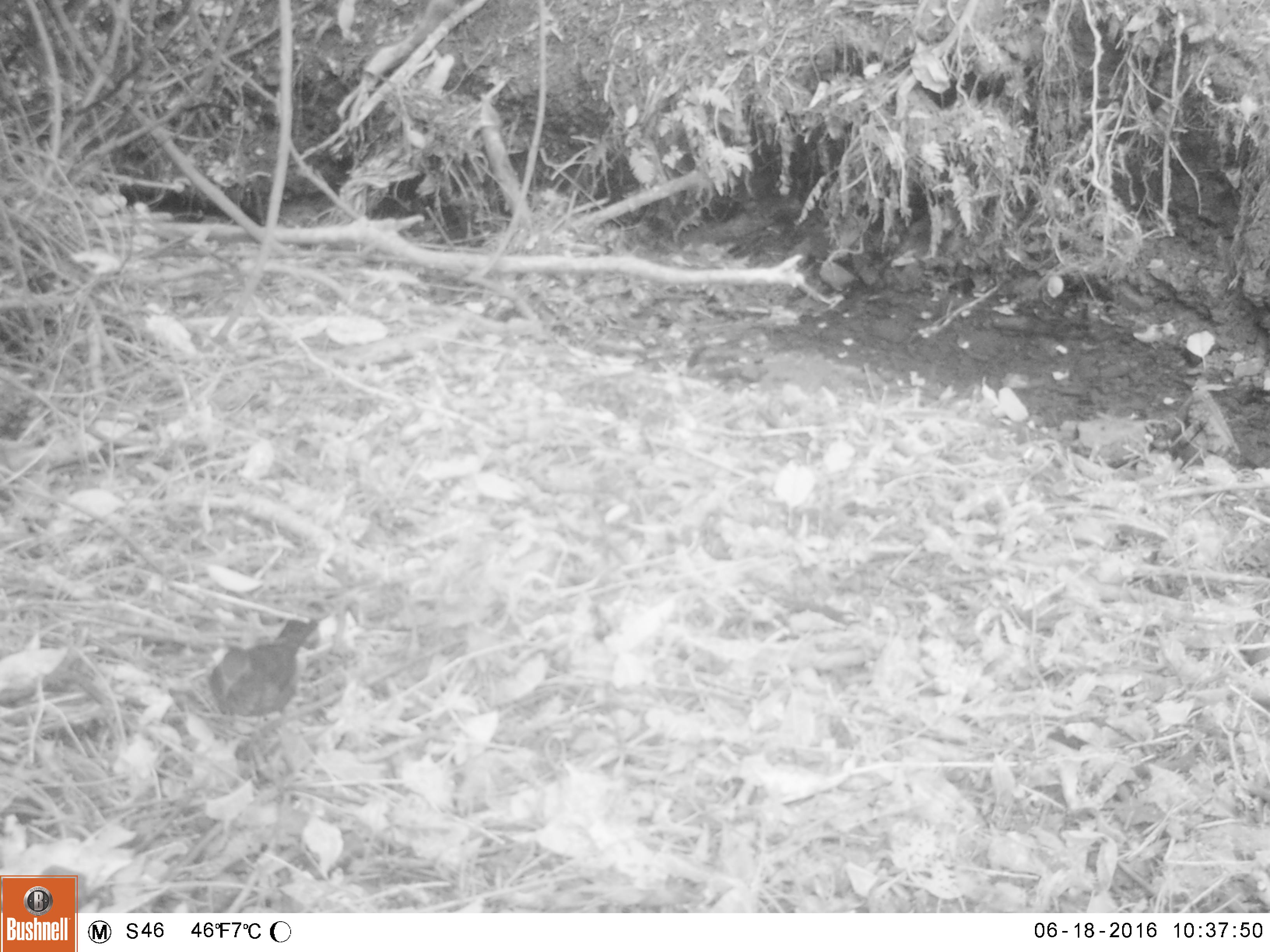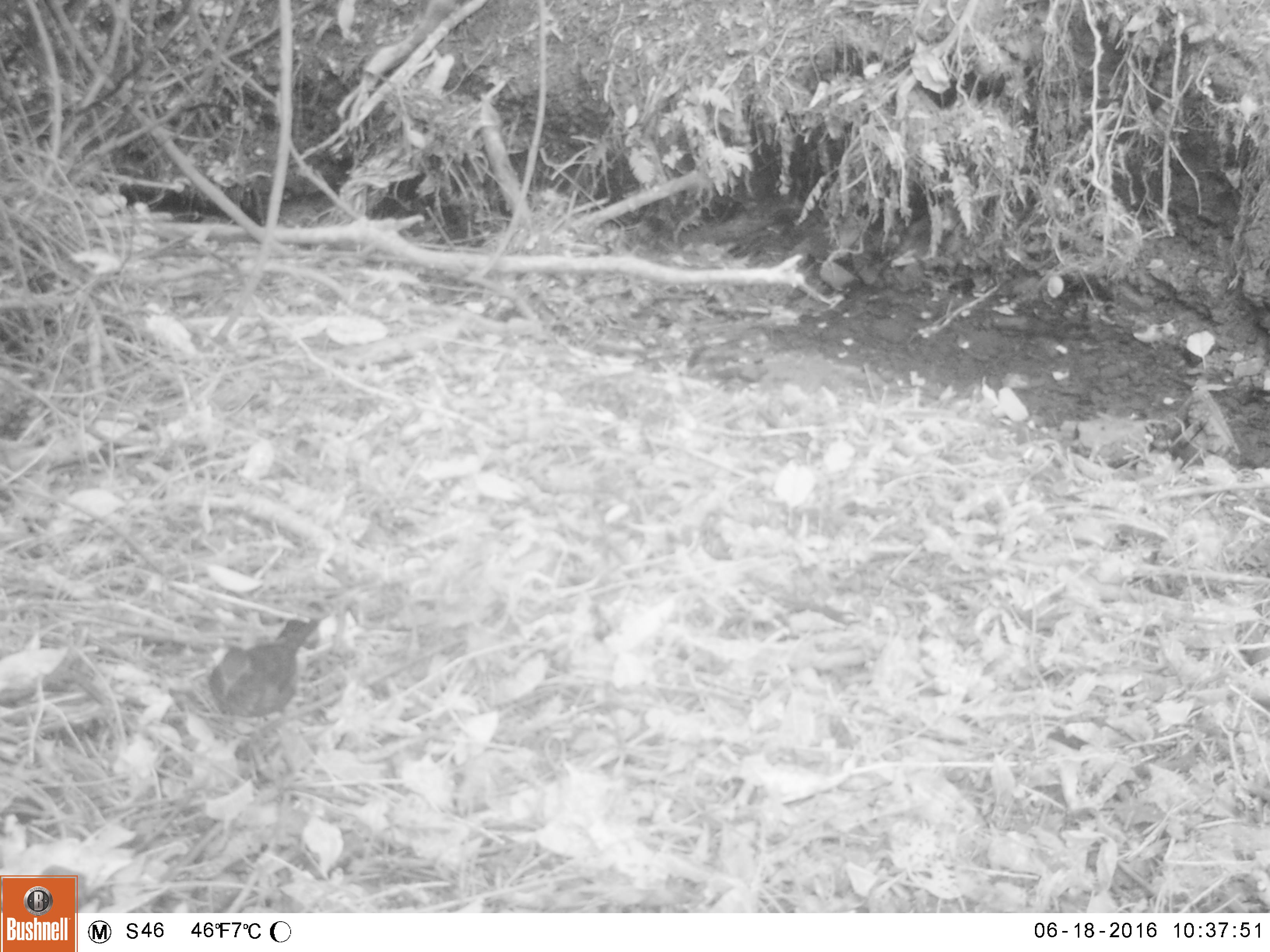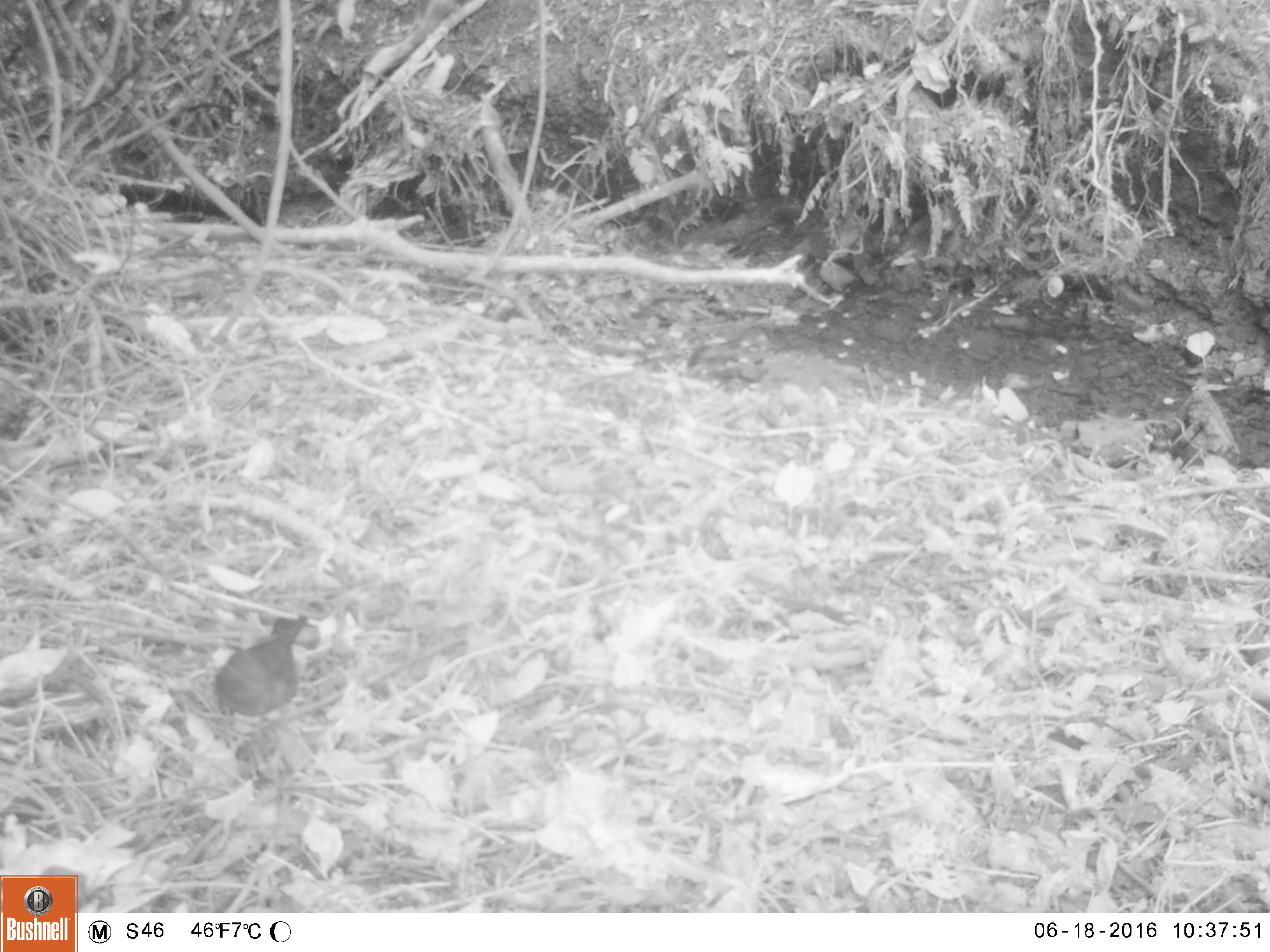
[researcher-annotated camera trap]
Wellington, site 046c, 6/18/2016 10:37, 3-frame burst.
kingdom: Animalia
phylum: Chordata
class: Aves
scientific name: Aves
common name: bird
Bird (Aves).